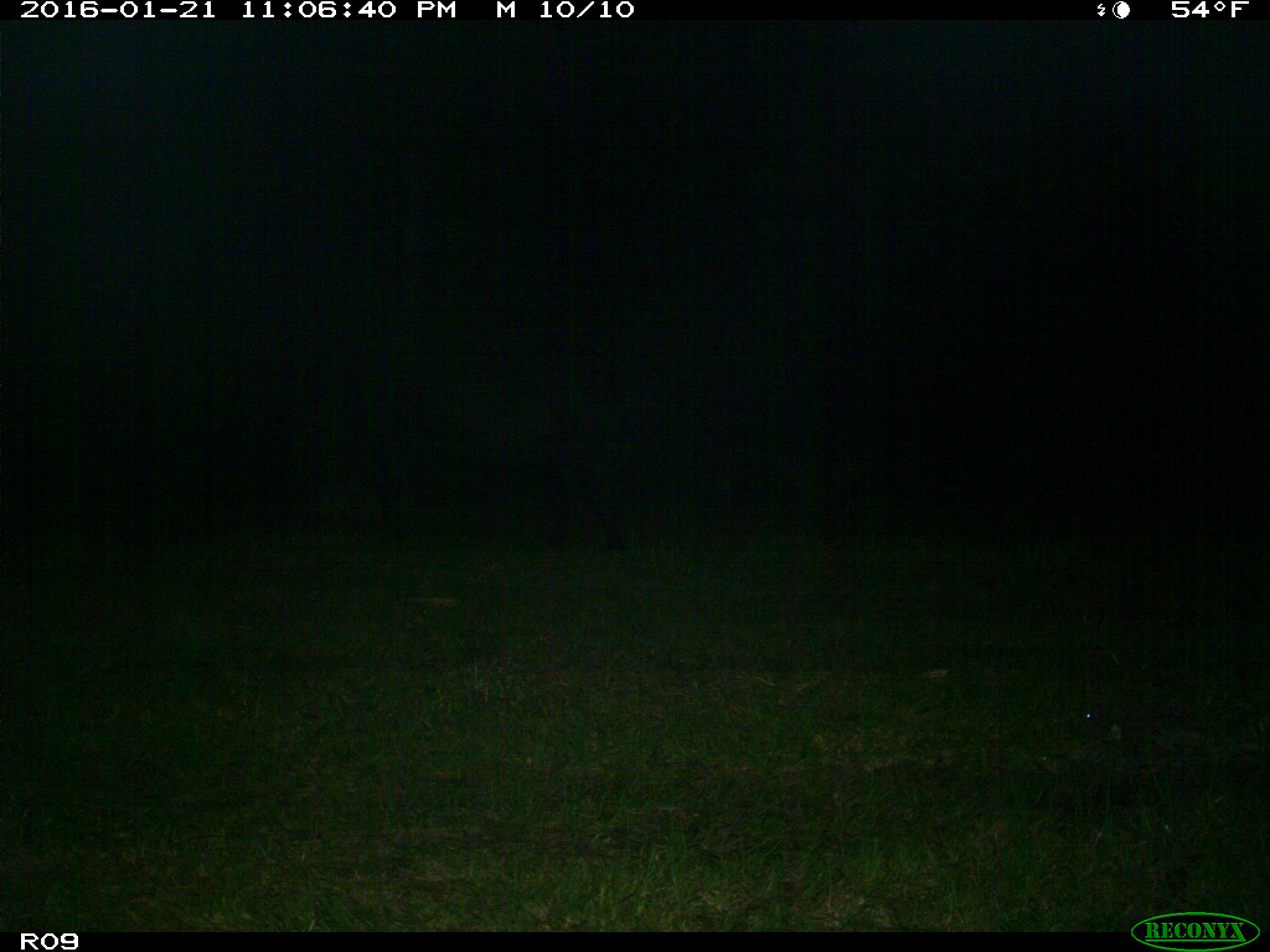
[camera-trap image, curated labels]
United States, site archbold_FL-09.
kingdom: Animalia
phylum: Chordata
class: Mammalia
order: Artiodactyla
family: Bovidae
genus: Bos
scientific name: Bos taurus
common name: domestic cow